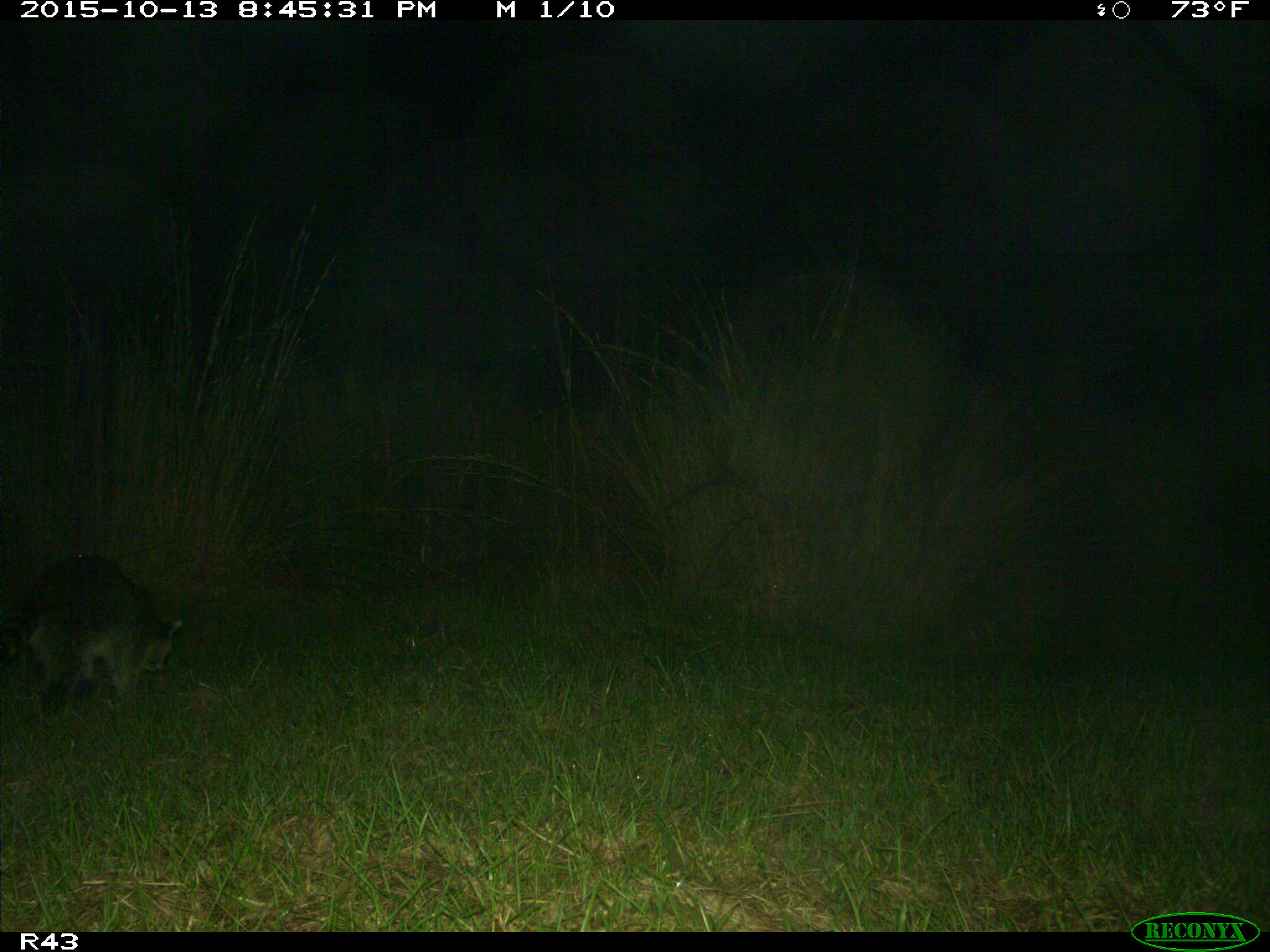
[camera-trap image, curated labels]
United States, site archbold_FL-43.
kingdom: Animalia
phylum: Chordata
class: Mammalia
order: Carnivora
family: Procyonidae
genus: Procyon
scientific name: Procyon lotor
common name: common raccoon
Procyon lotor (common raccoon).